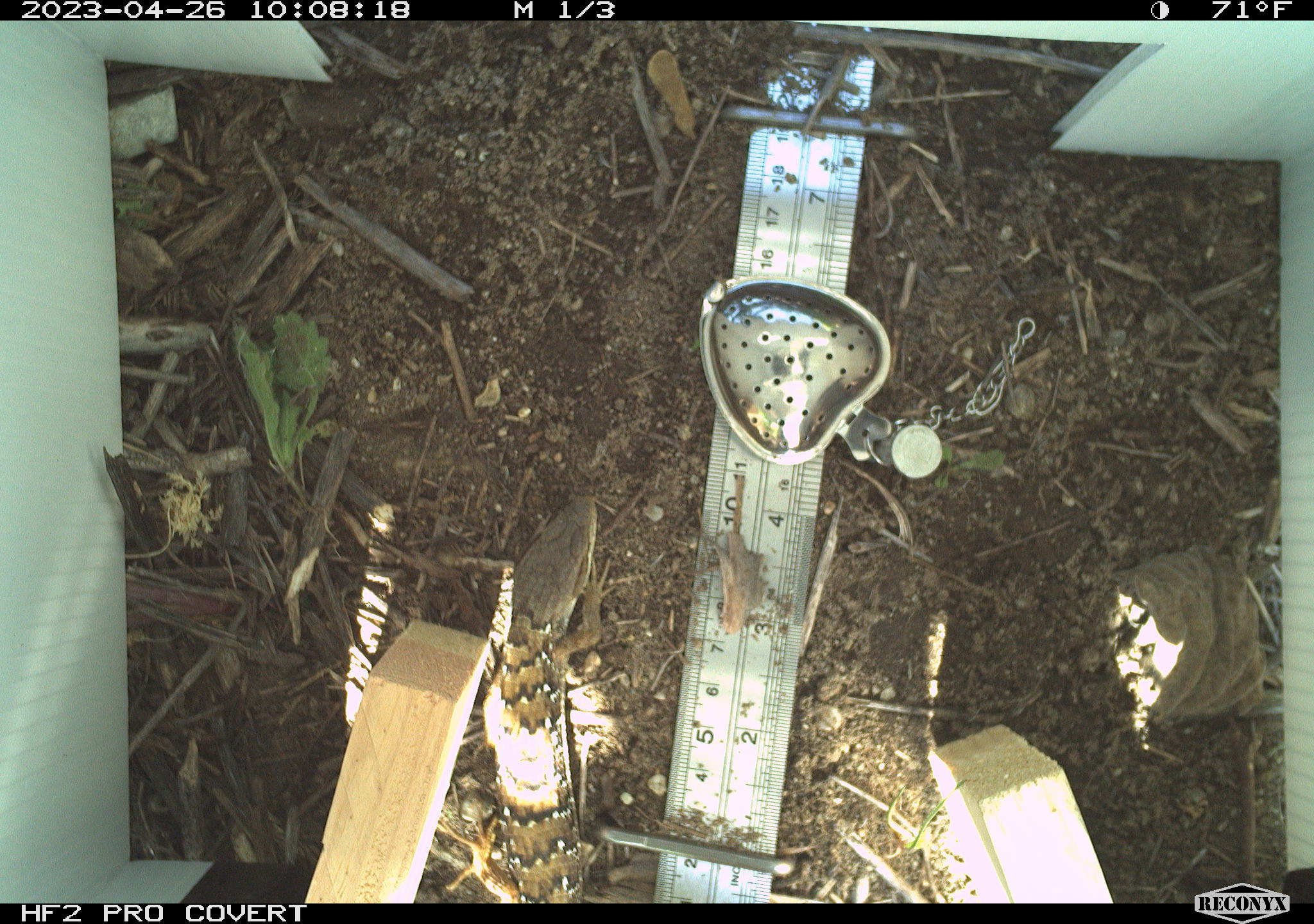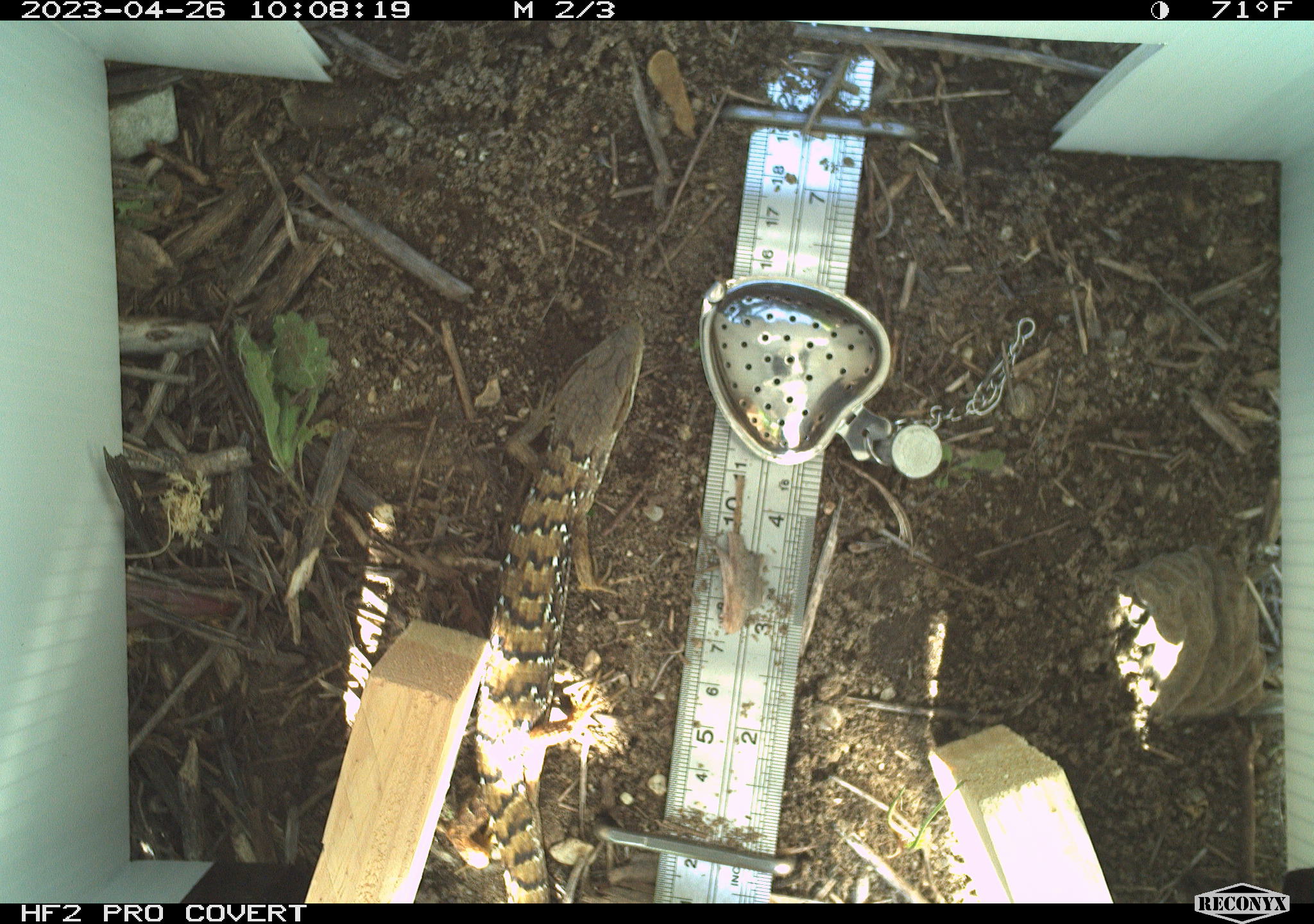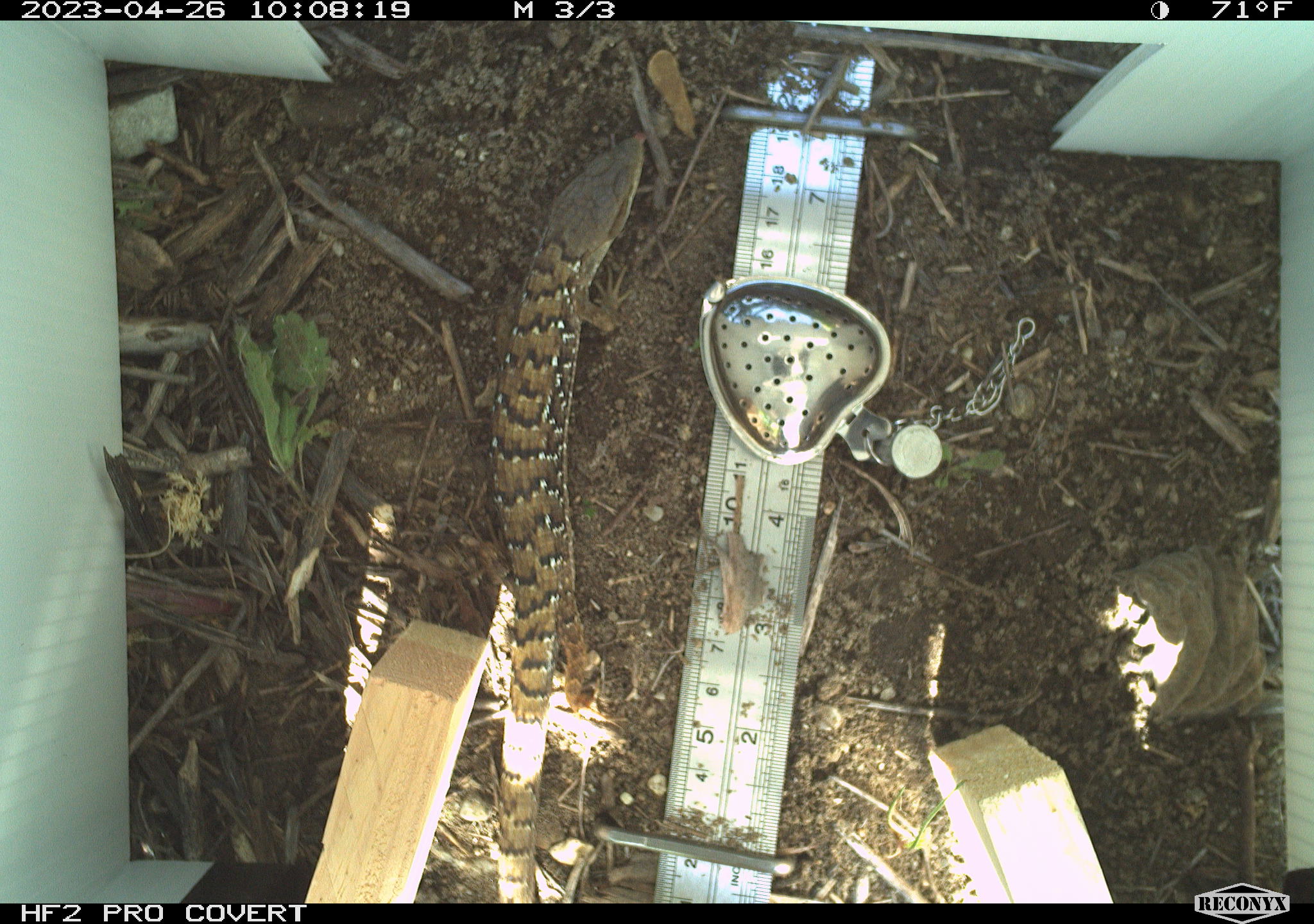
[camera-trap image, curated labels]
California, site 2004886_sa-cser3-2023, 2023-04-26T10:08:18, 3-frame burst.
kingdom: Animalia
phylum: Chordata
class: Reptilia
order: Squamata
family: Anguidae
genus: Elgaria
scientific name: Elgaria multicarinata webbii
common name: san diego alligator lizard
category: woodland alligator lizard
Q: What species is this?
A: Woodland alligator lizard (san diego alligator lizard) (Elgaria multicarinata webbii).